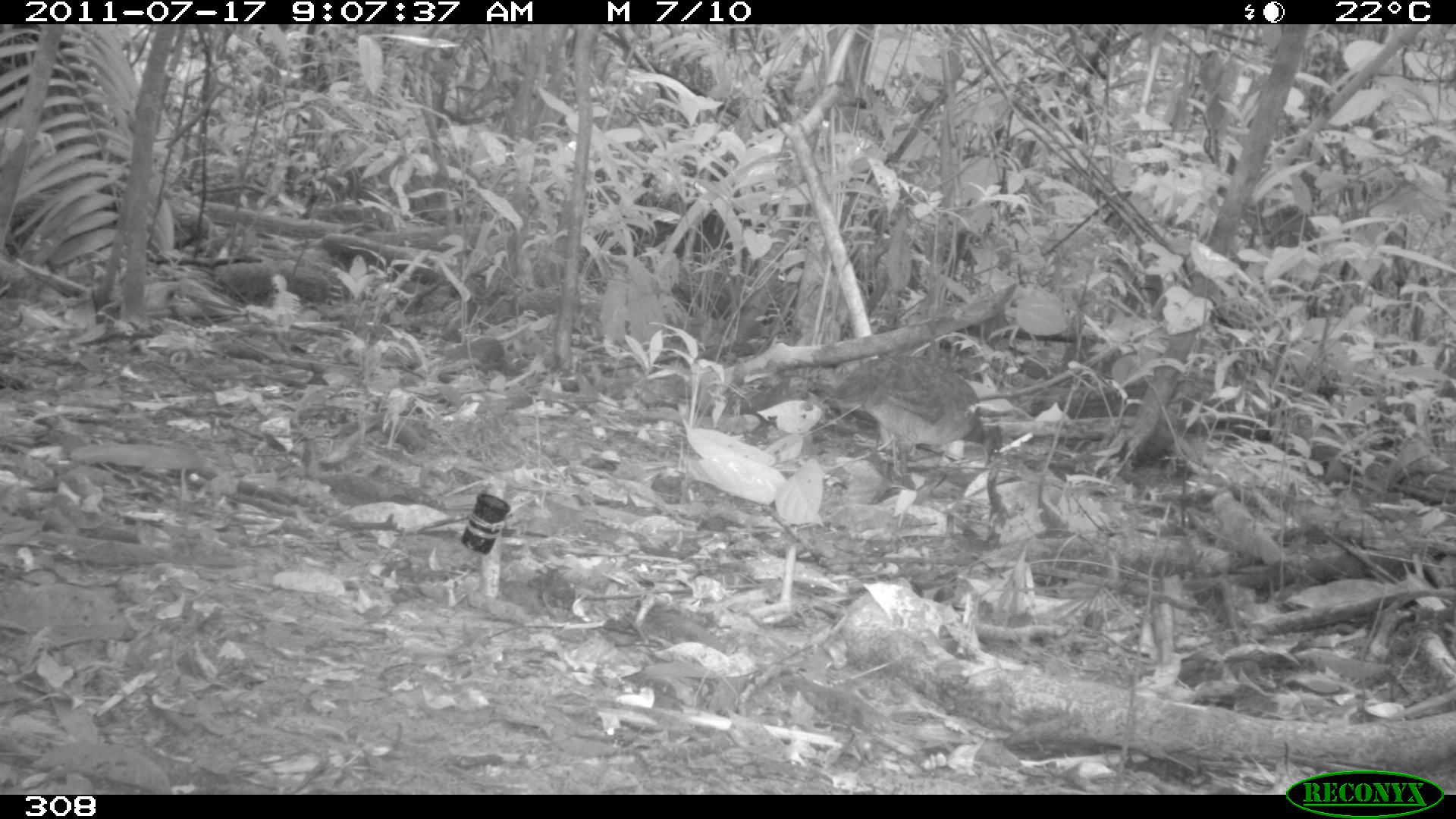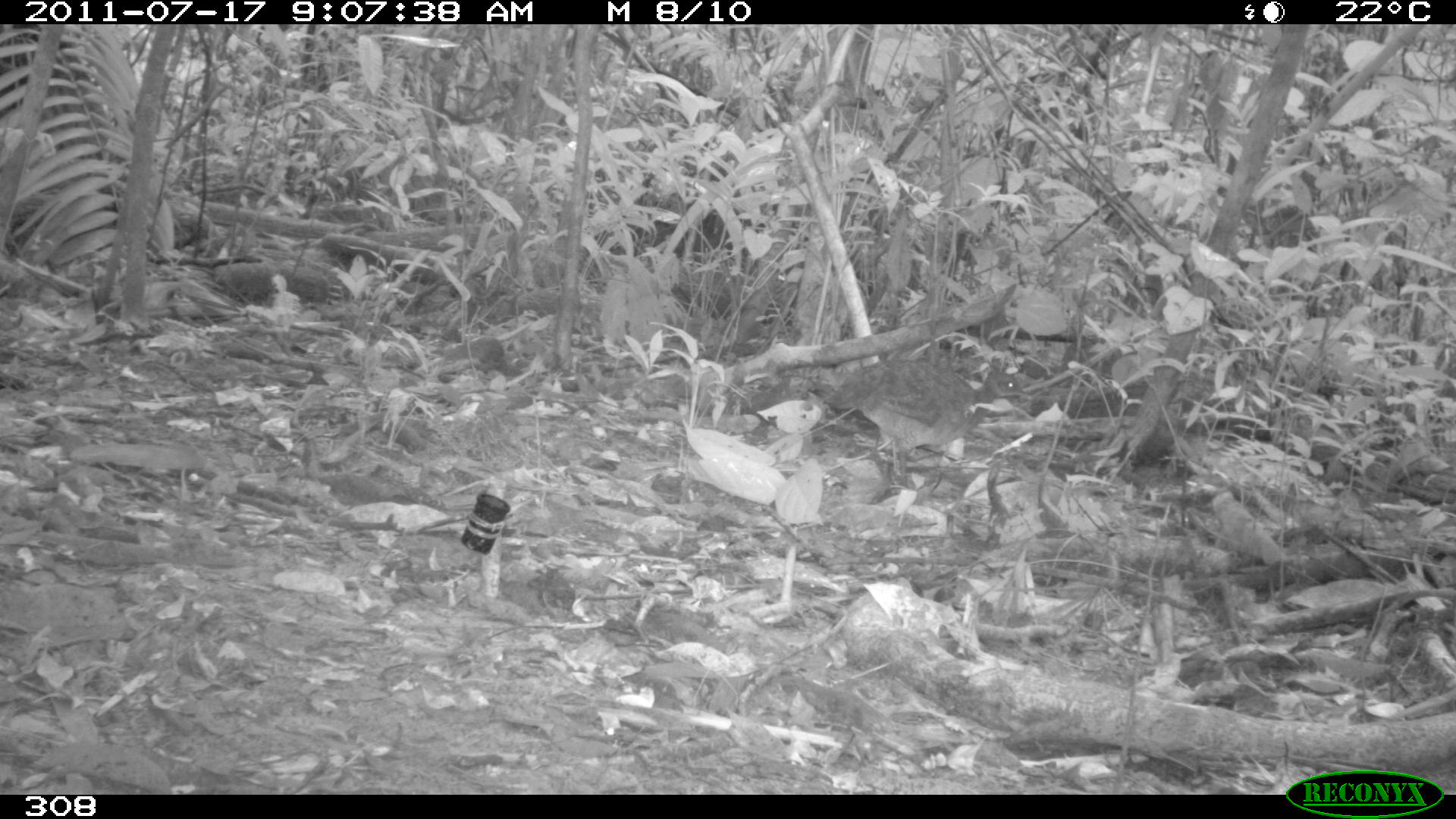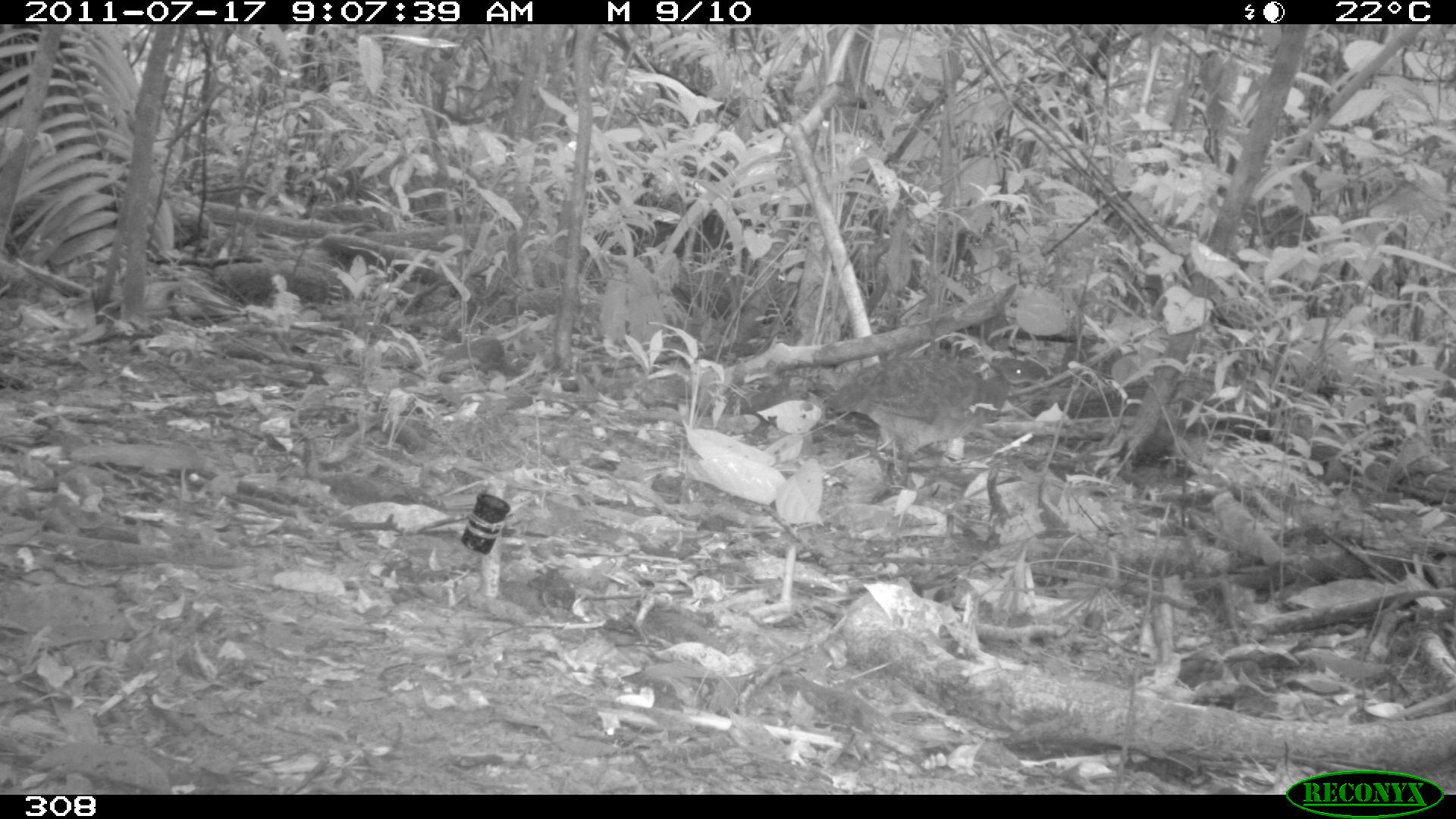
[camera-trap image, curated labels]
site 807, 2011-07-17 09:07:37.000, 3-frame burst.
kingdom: Animalia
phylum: Chordata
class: Aves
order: Galliformes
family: Phasianidae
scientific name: Phasianidae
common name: quails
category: quail